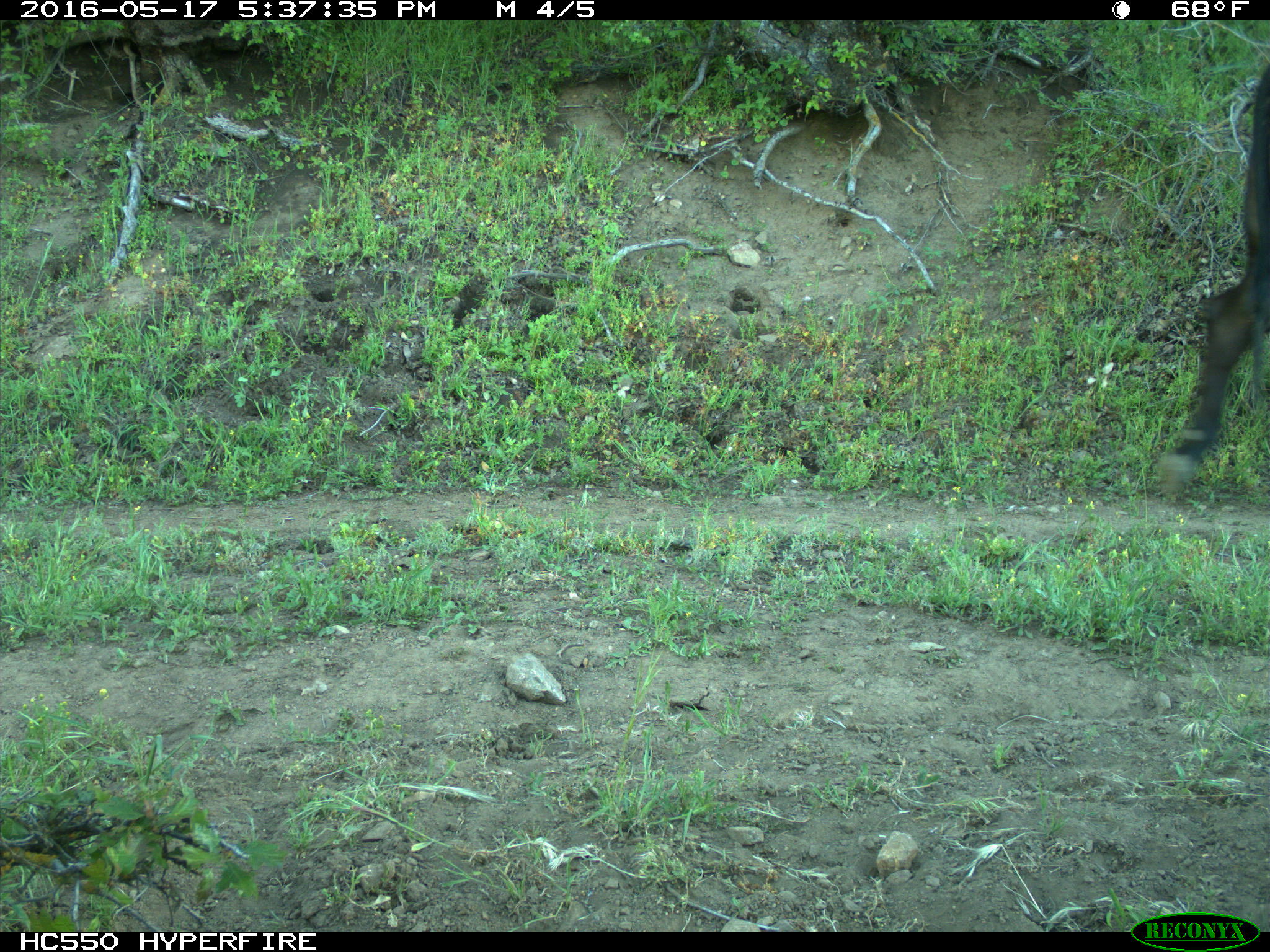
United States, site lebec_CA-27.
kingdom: Animalia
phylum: Chordata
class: Mammalia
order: Artiodactyla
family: Bovidae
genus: Bos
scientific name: Bos taurus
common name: domestic cow